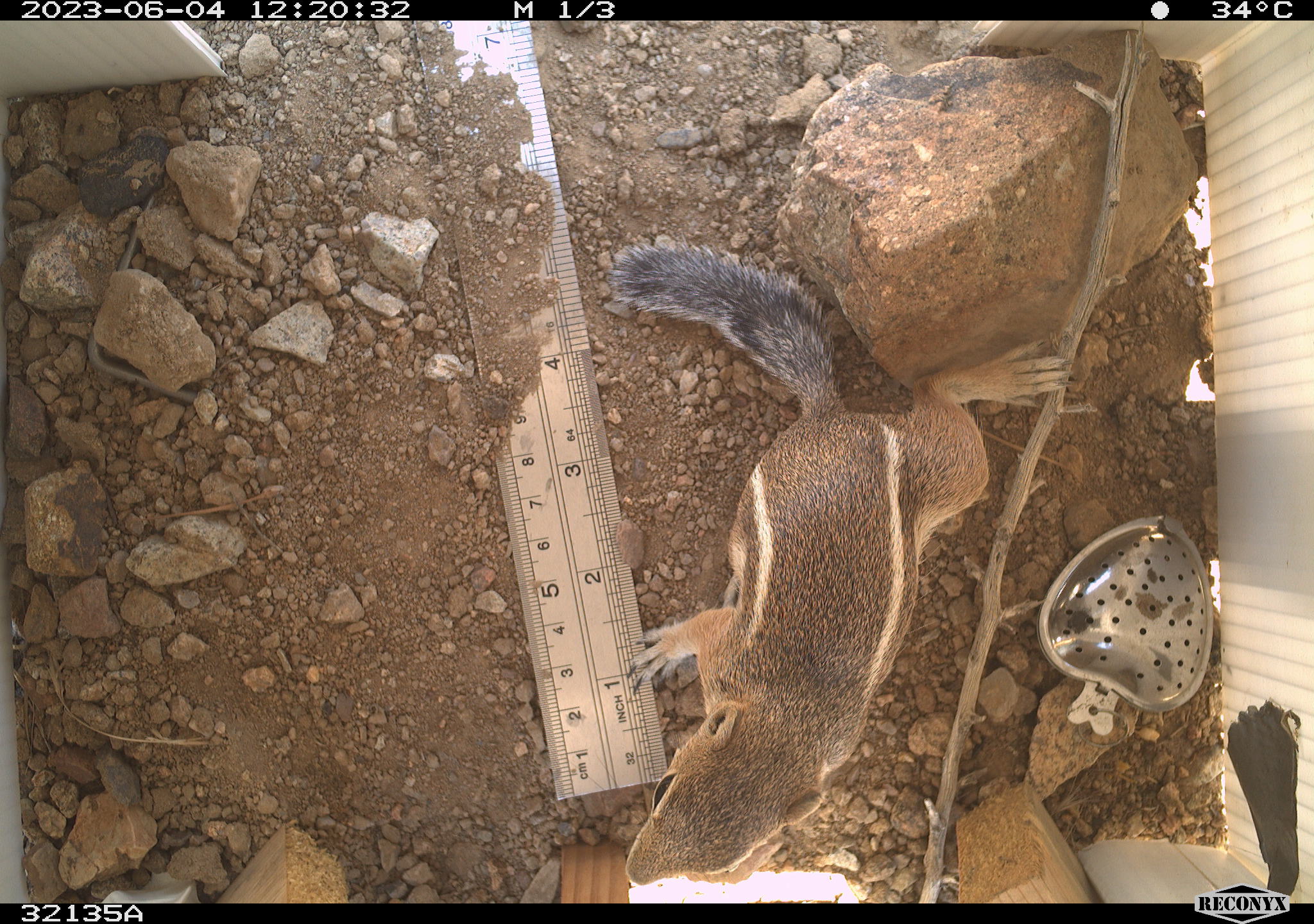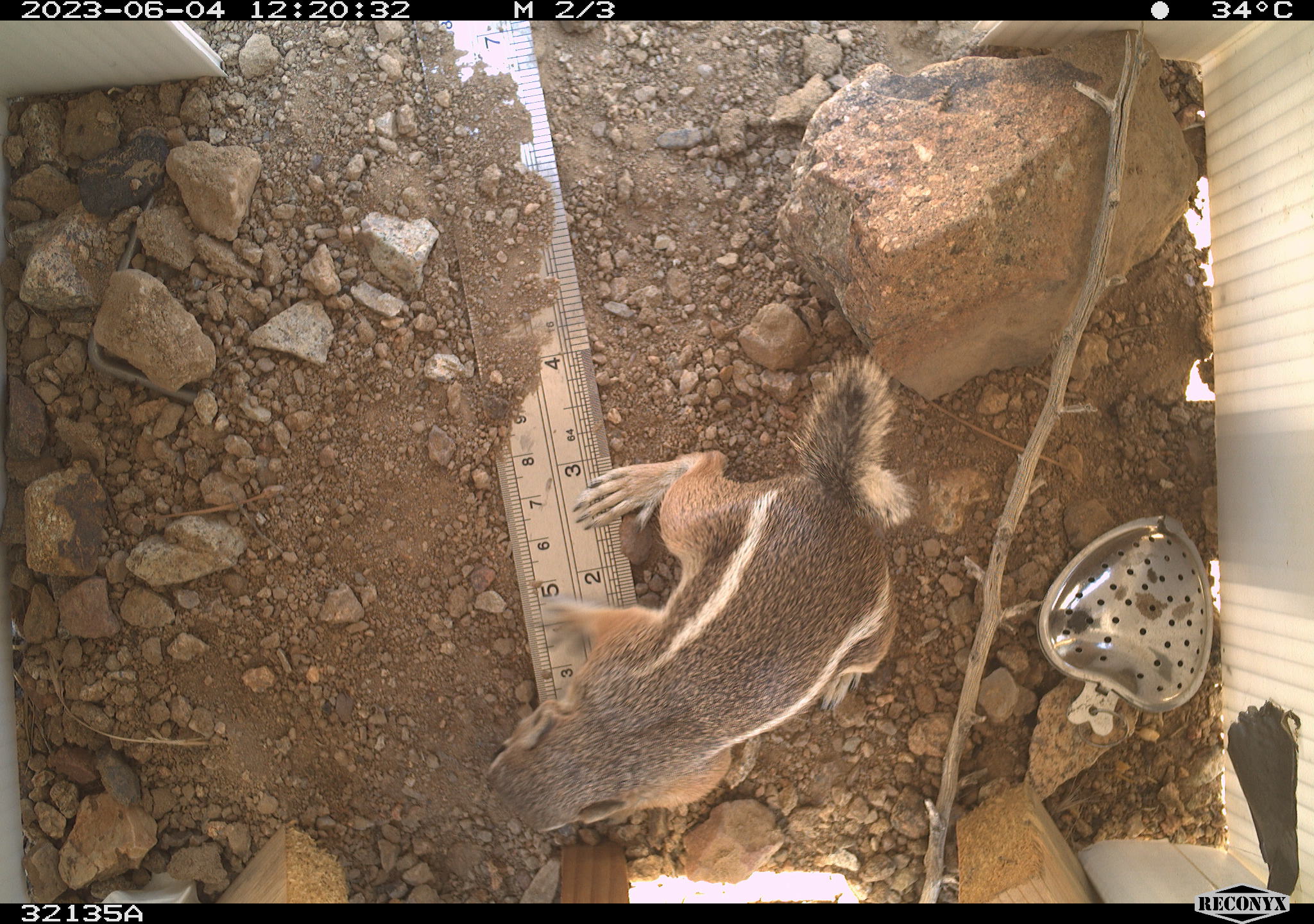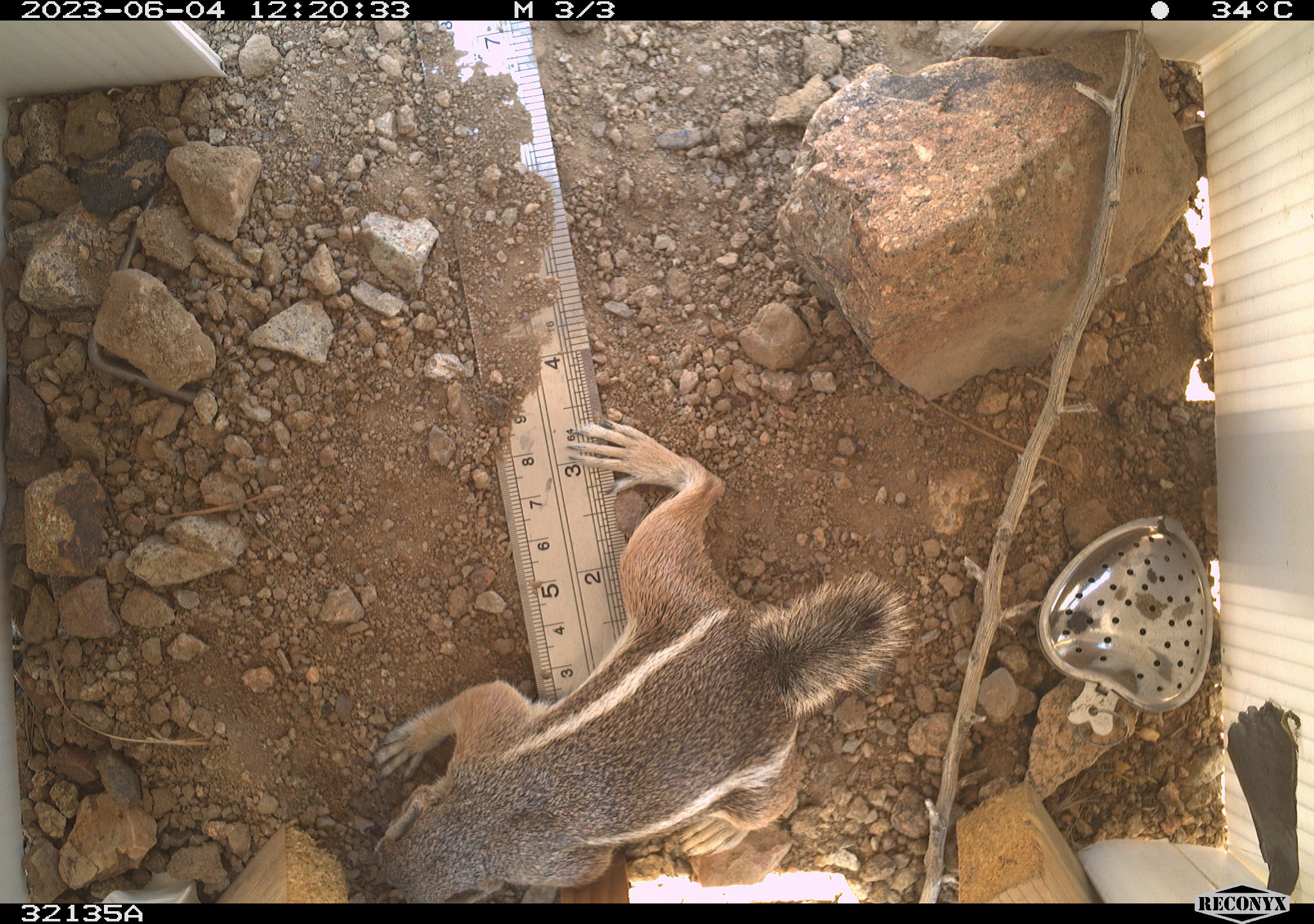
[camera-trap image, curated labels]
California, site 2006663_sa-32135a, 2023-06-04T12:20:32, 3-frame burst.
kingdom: Animalia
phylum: Chordata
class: Mammalia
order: Rodentia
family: Sciuridae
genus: Ammospermophilus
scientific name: Ammospermophilus leucurus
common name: white-tailed antelope squirrel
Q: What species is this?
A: White-tailed antelope squirrel (Ammospermophilus leucurus).